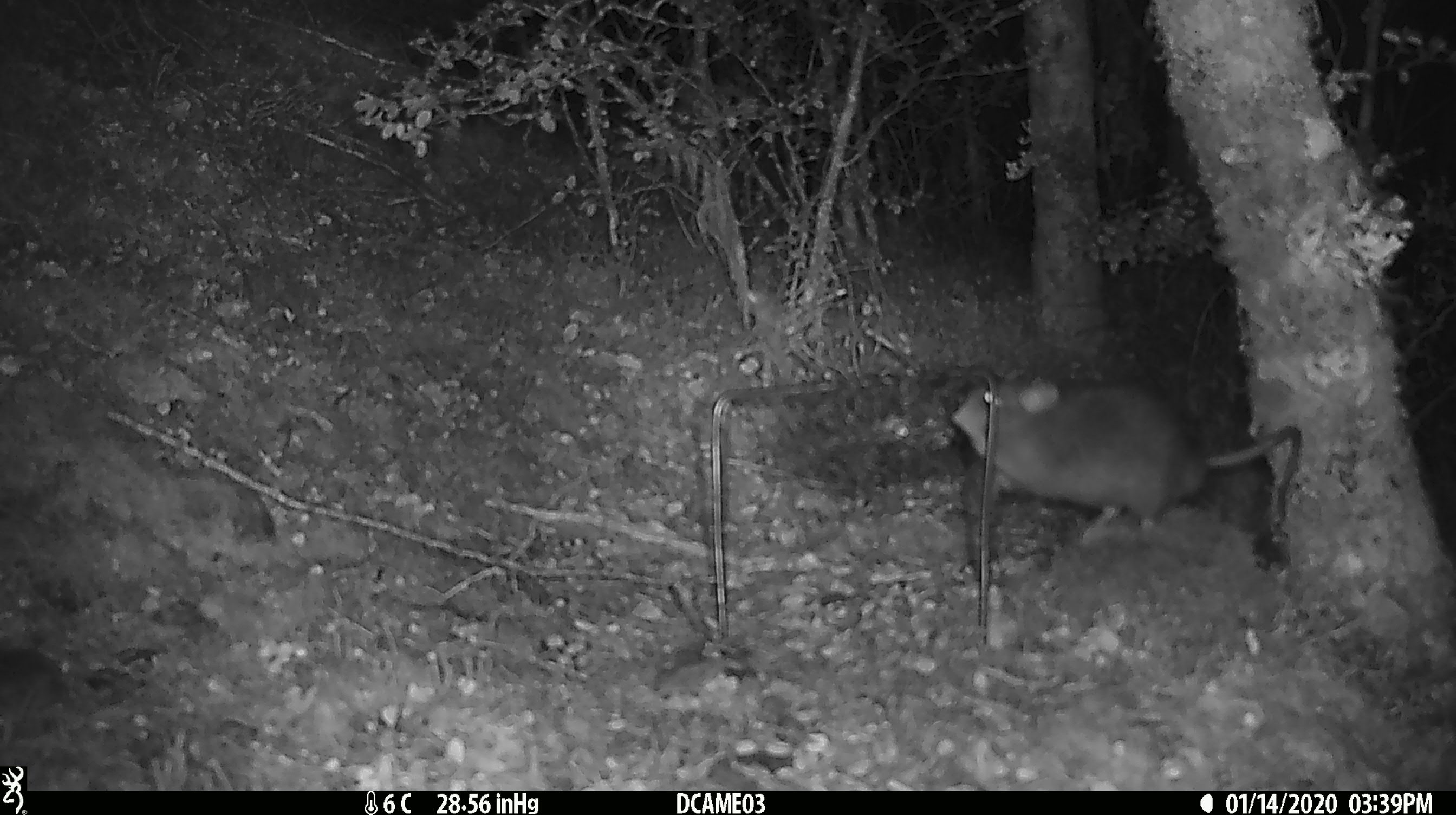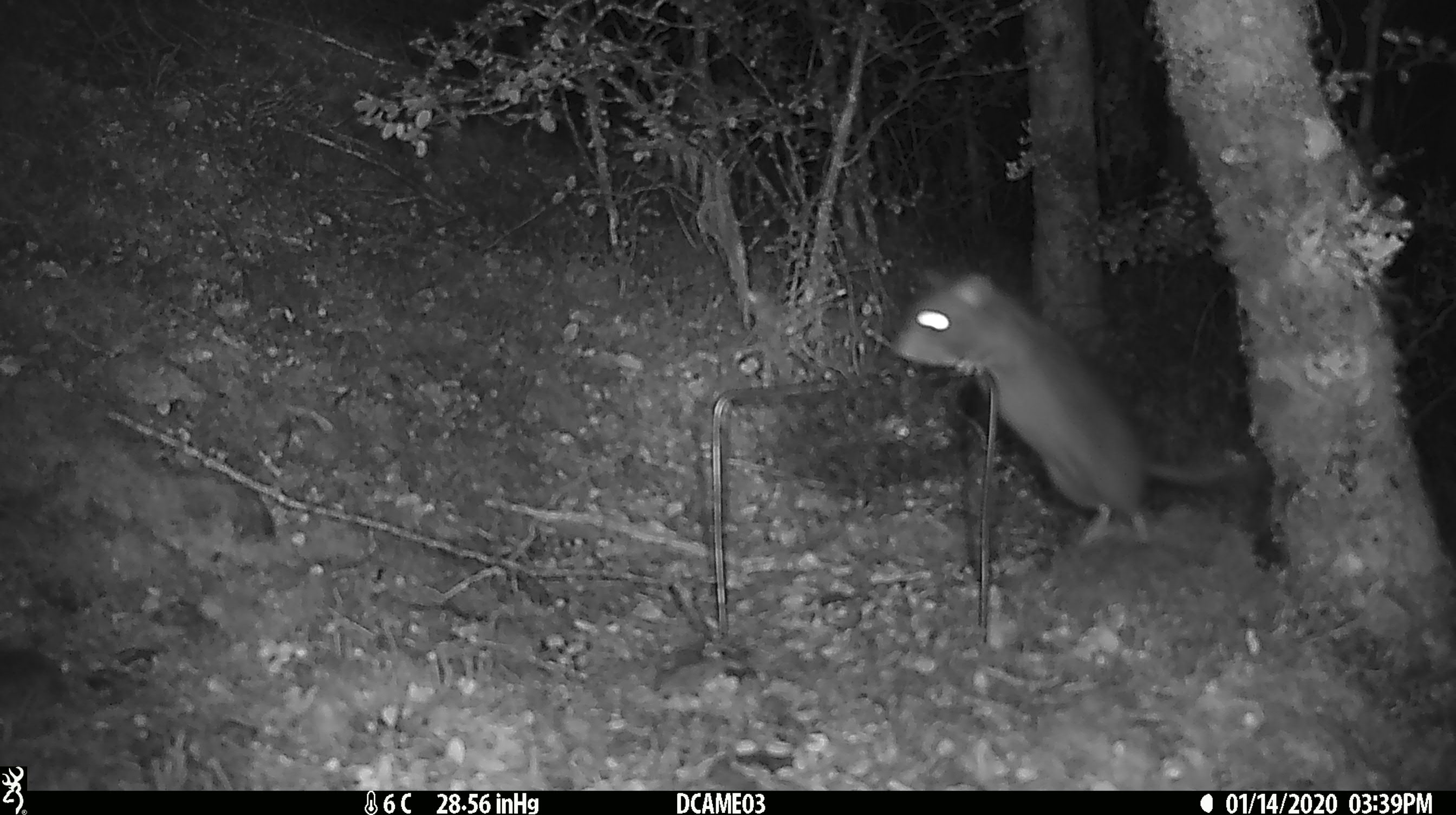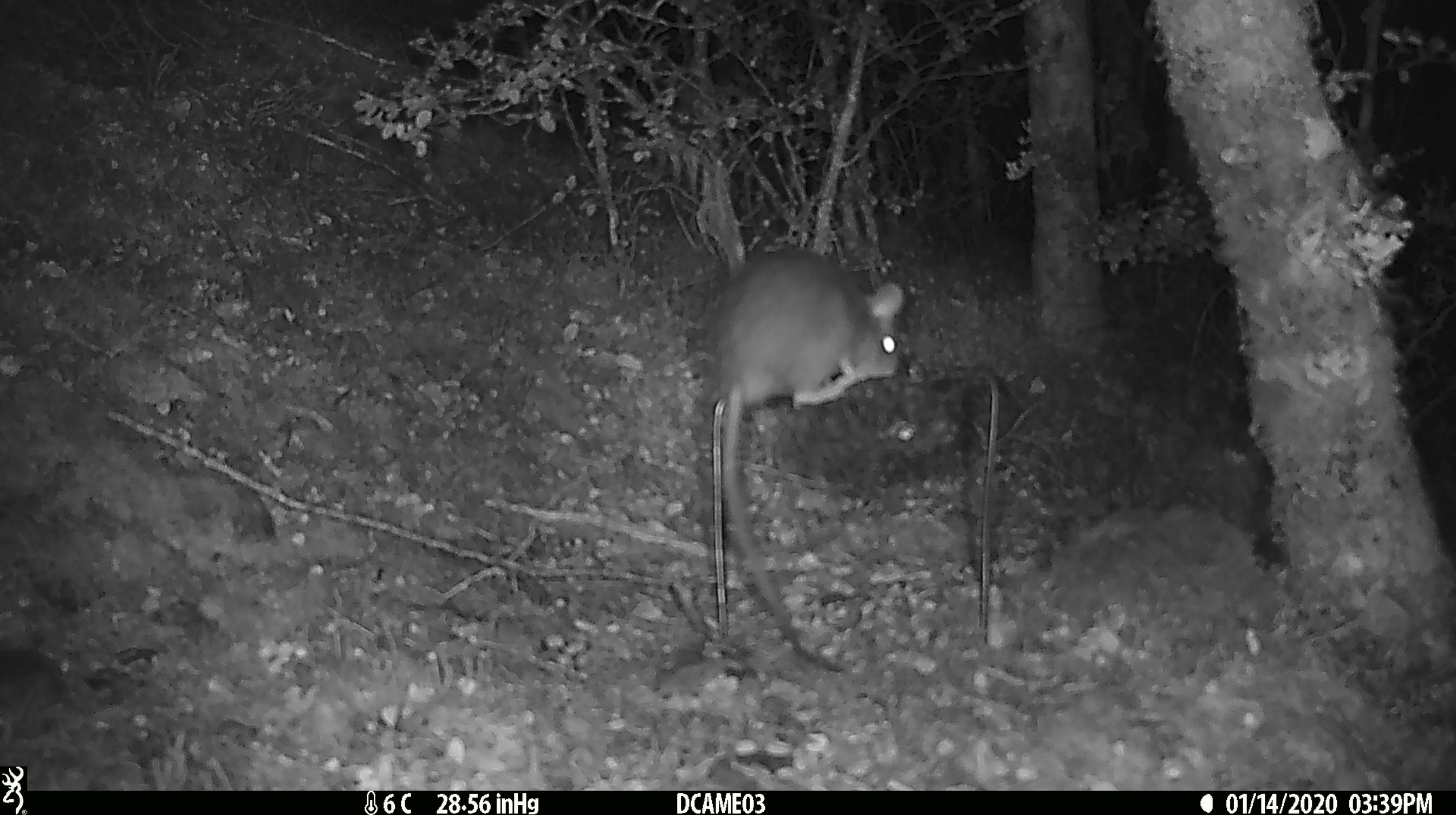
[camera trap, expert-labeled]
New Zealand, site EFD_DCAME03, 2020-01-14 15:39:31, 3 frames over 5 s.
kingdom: Animalia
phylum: Chordata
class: Mammalia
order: Rodentia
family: Muridae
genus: Rattus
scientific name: Rattus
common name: rat